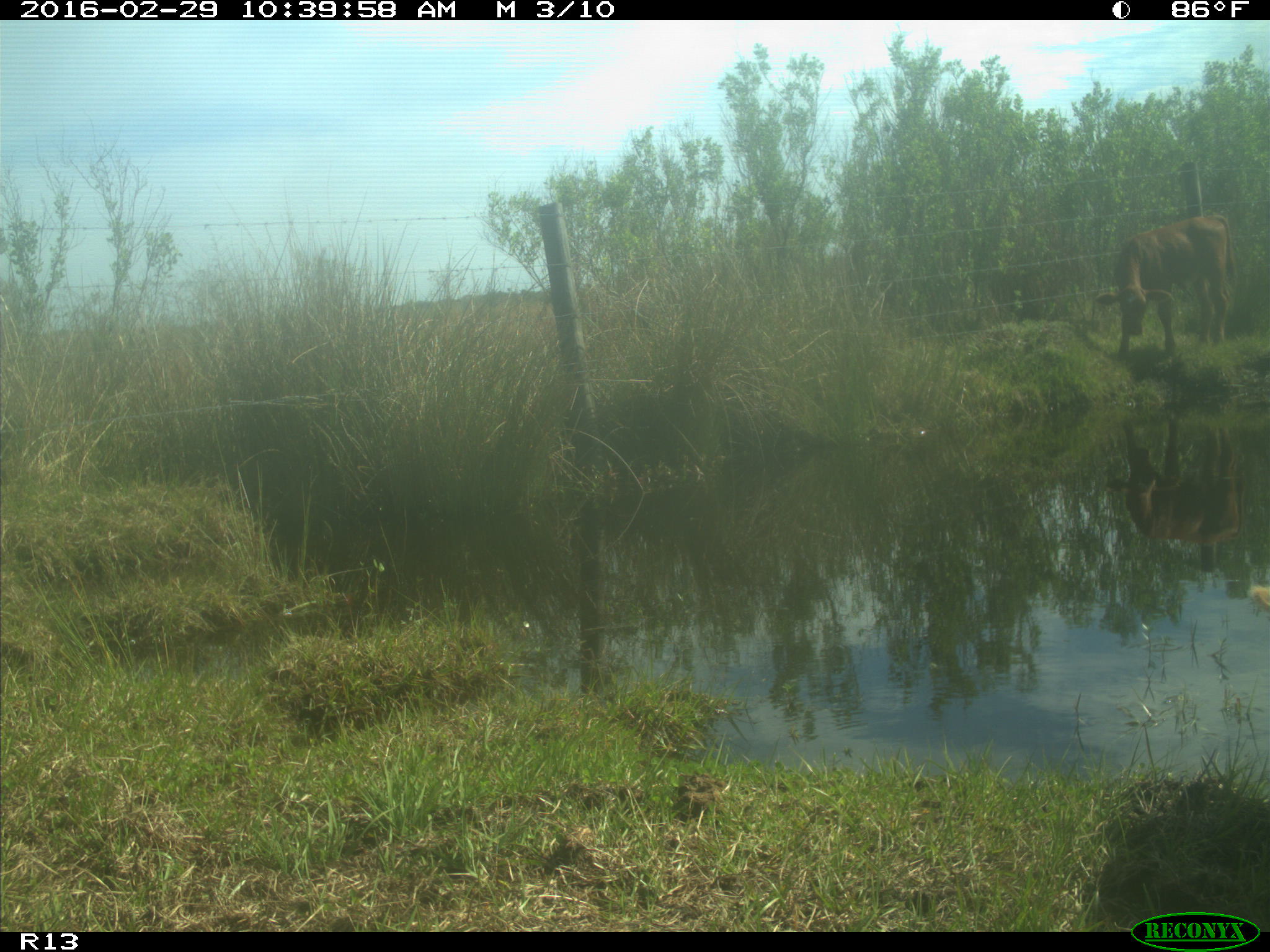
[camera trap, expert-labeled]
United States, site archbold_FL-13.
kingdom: Animalia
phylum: Chordata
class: Mammalia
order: Artiodactyla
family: Bovidae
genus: Bos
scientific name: Bos taurus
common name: domestic cow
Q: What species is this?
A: Bos taurus (domestic cow).